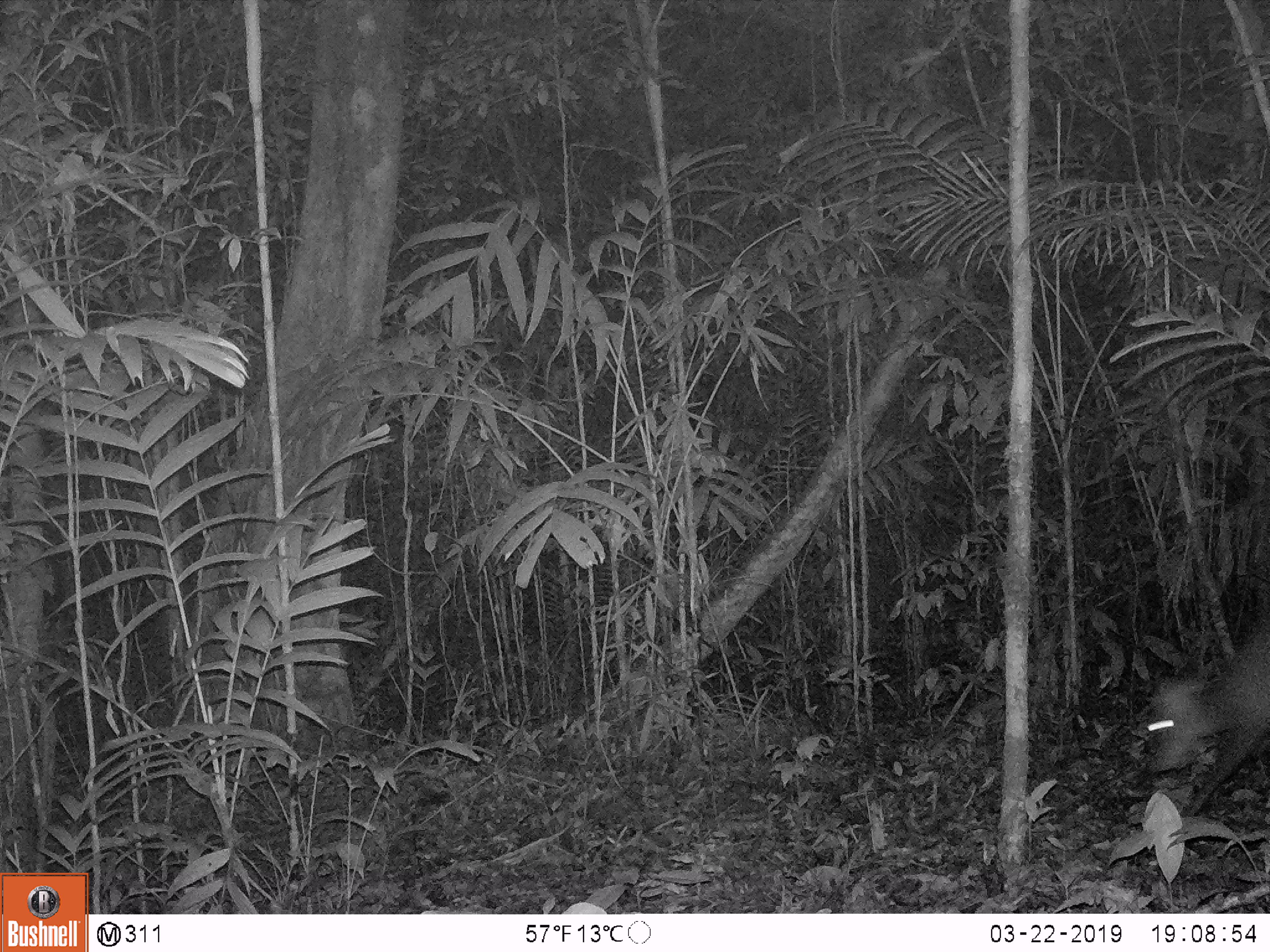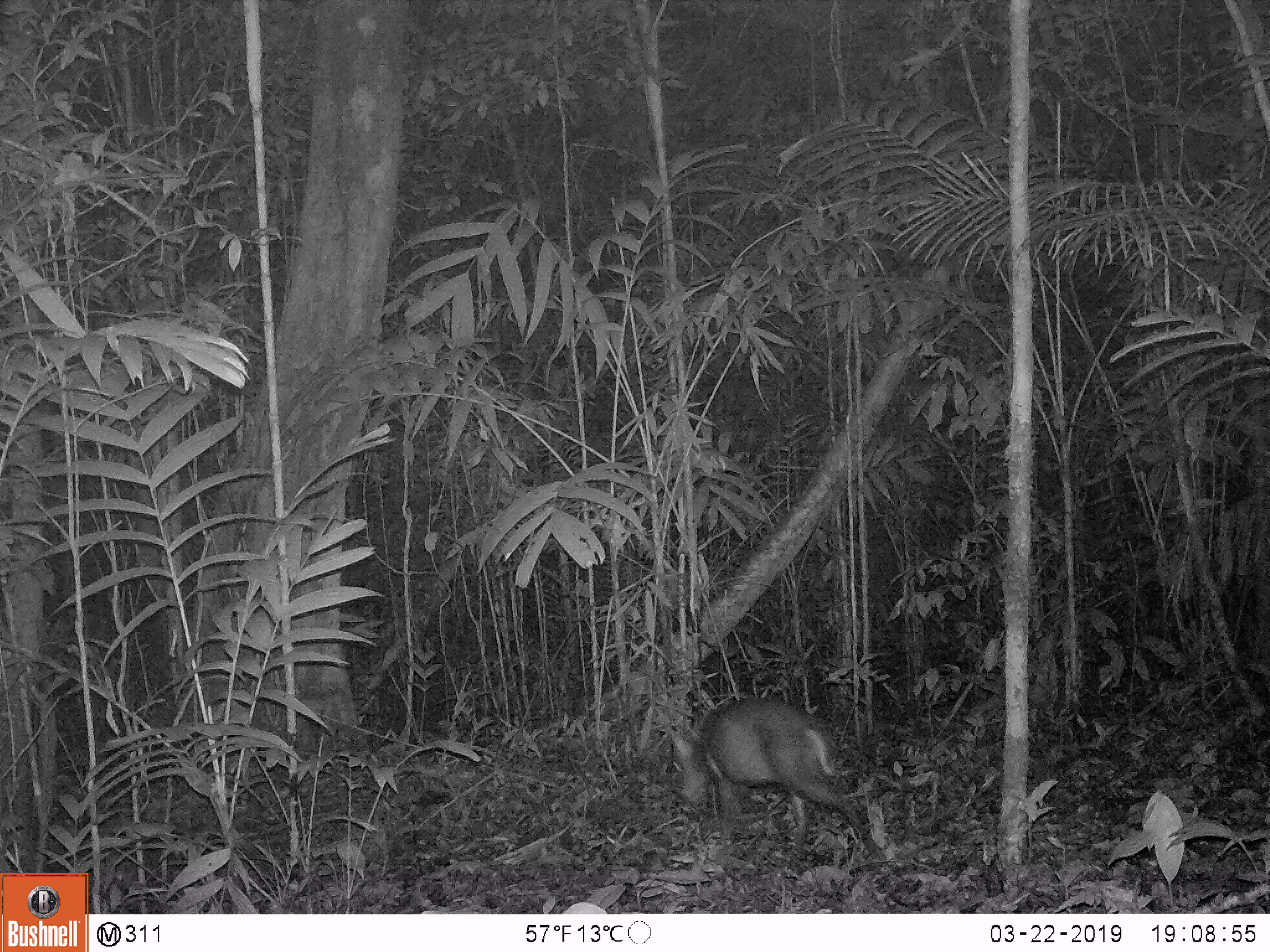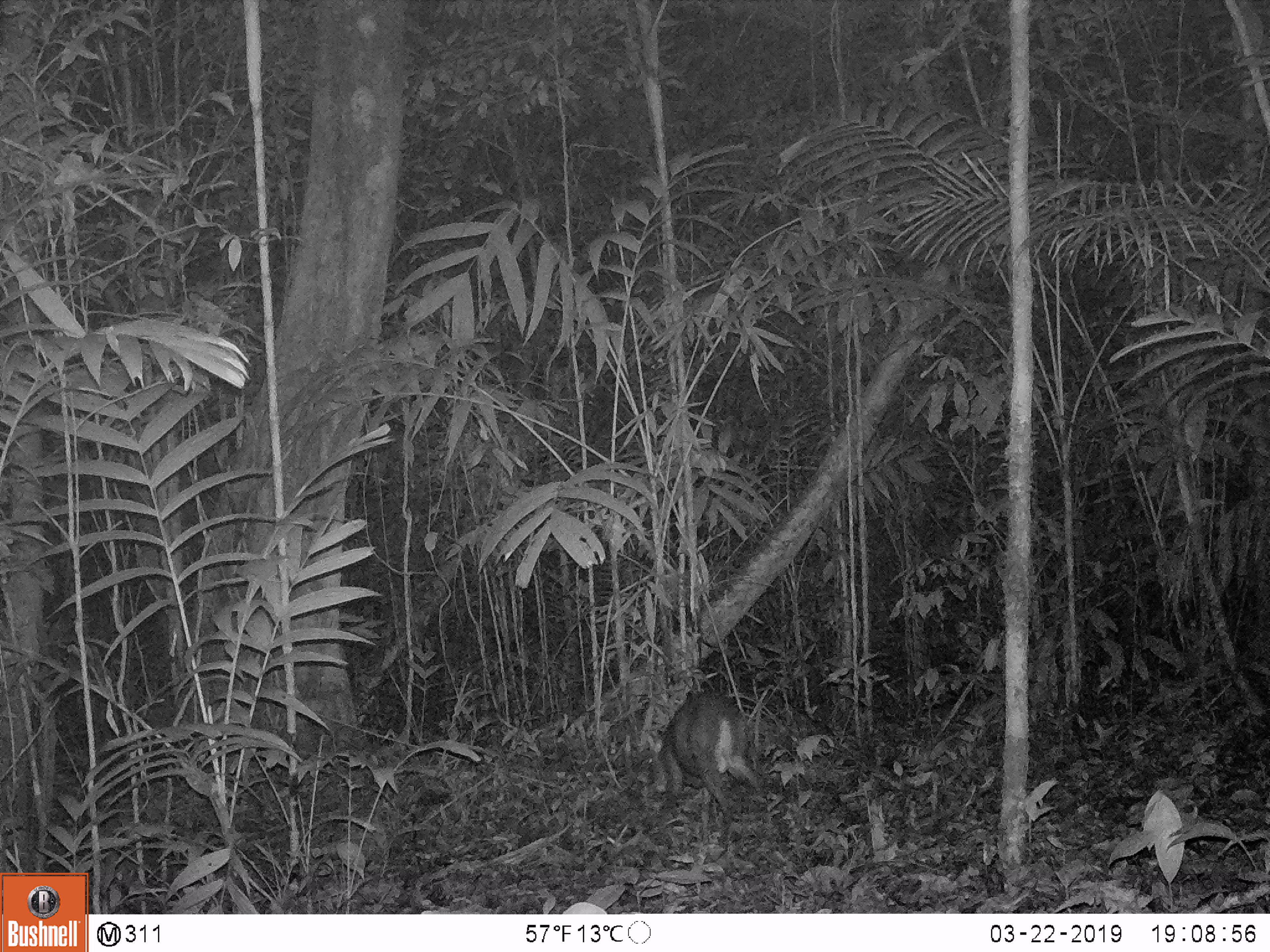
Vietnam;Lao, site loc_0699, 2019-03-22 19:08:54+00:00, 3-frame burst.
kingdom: Animalia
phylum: Chordata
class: Mammalia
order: Artiodactyla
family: Cervidae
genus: Muntiacus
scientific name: Muntiacus rooseveltorum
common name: roosevelt's muntjac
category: roosevelts muntjac group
Roosevelts muntjac group (roosevelt's muntjac) (Muntiacus rooseveltorum). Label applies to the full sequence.